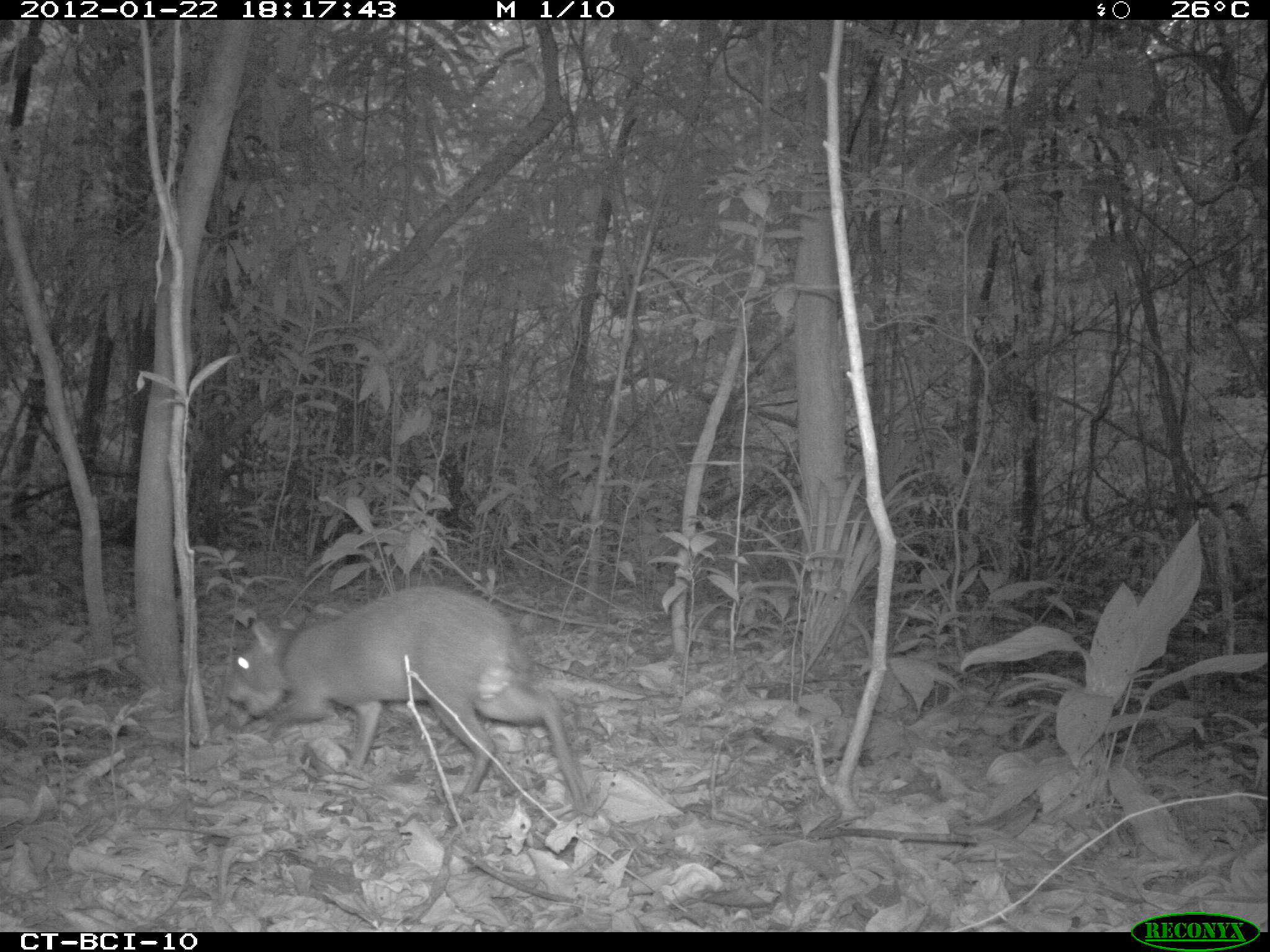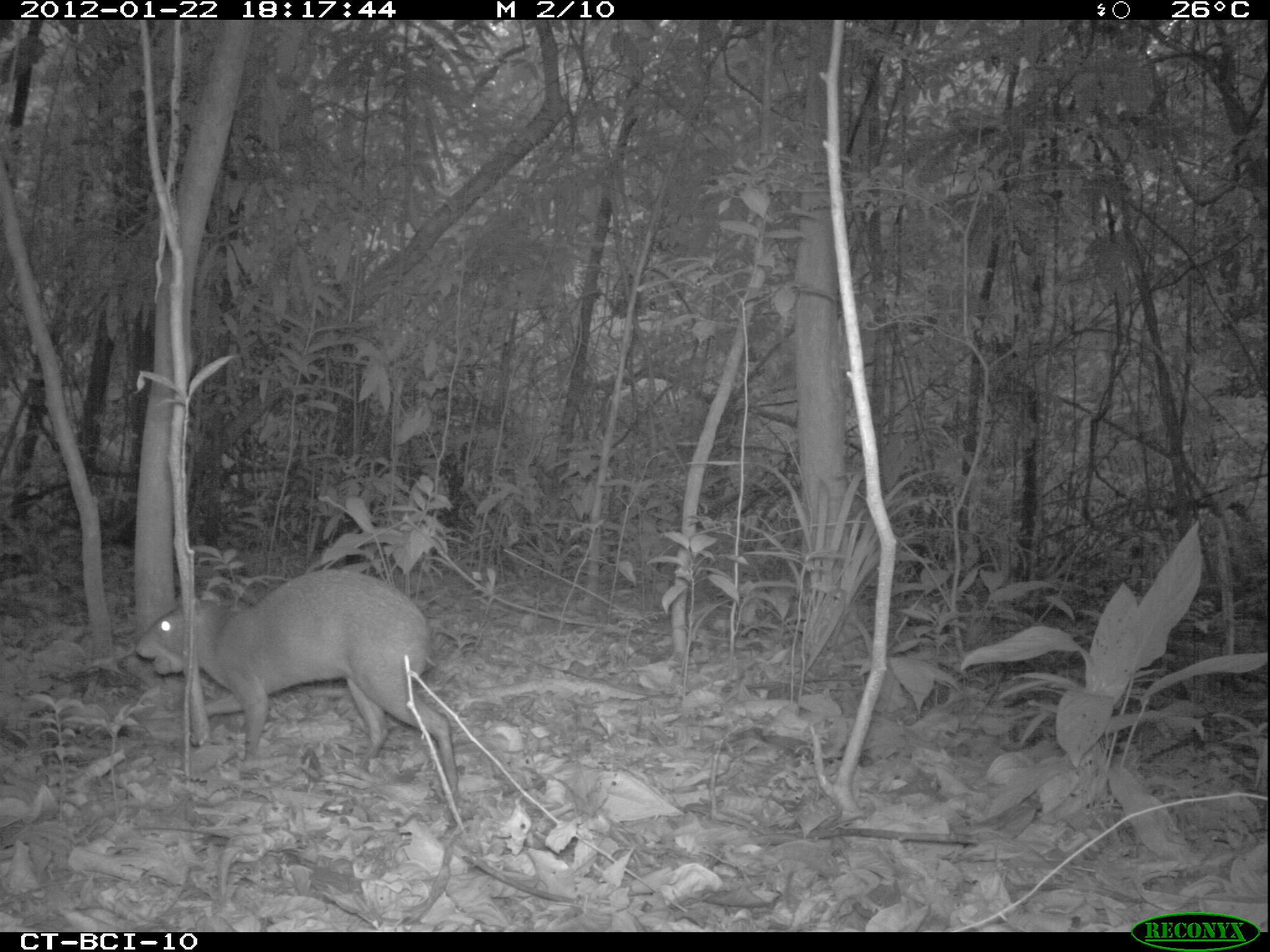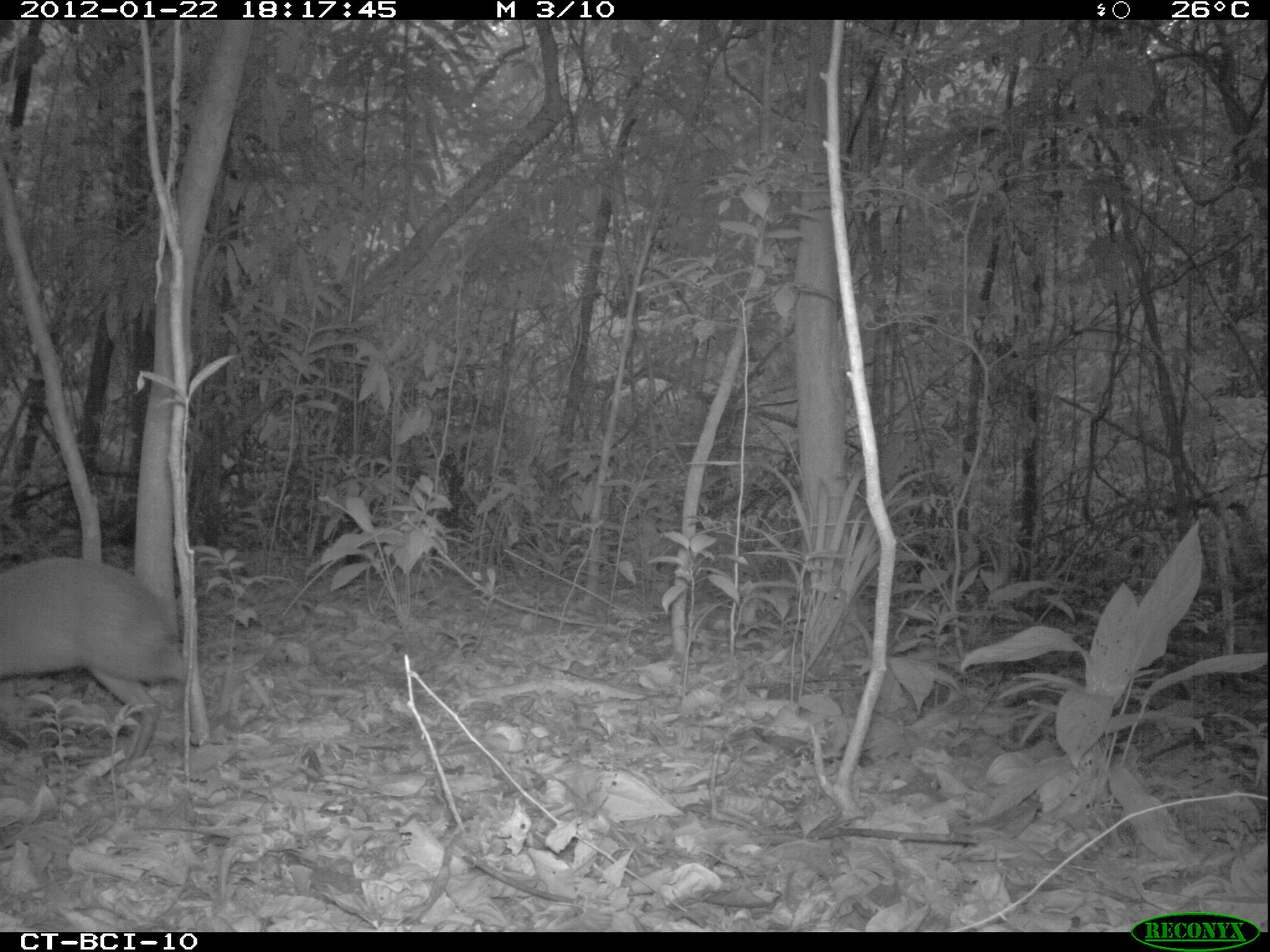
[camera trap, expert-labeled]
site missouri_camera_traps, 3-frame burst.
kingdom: Animalia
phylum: Chordata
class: Mammalia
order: Rodentia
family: Dasyproctidae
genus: Dasyprocta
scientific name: Dasyprocta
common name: agouti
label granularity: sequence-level